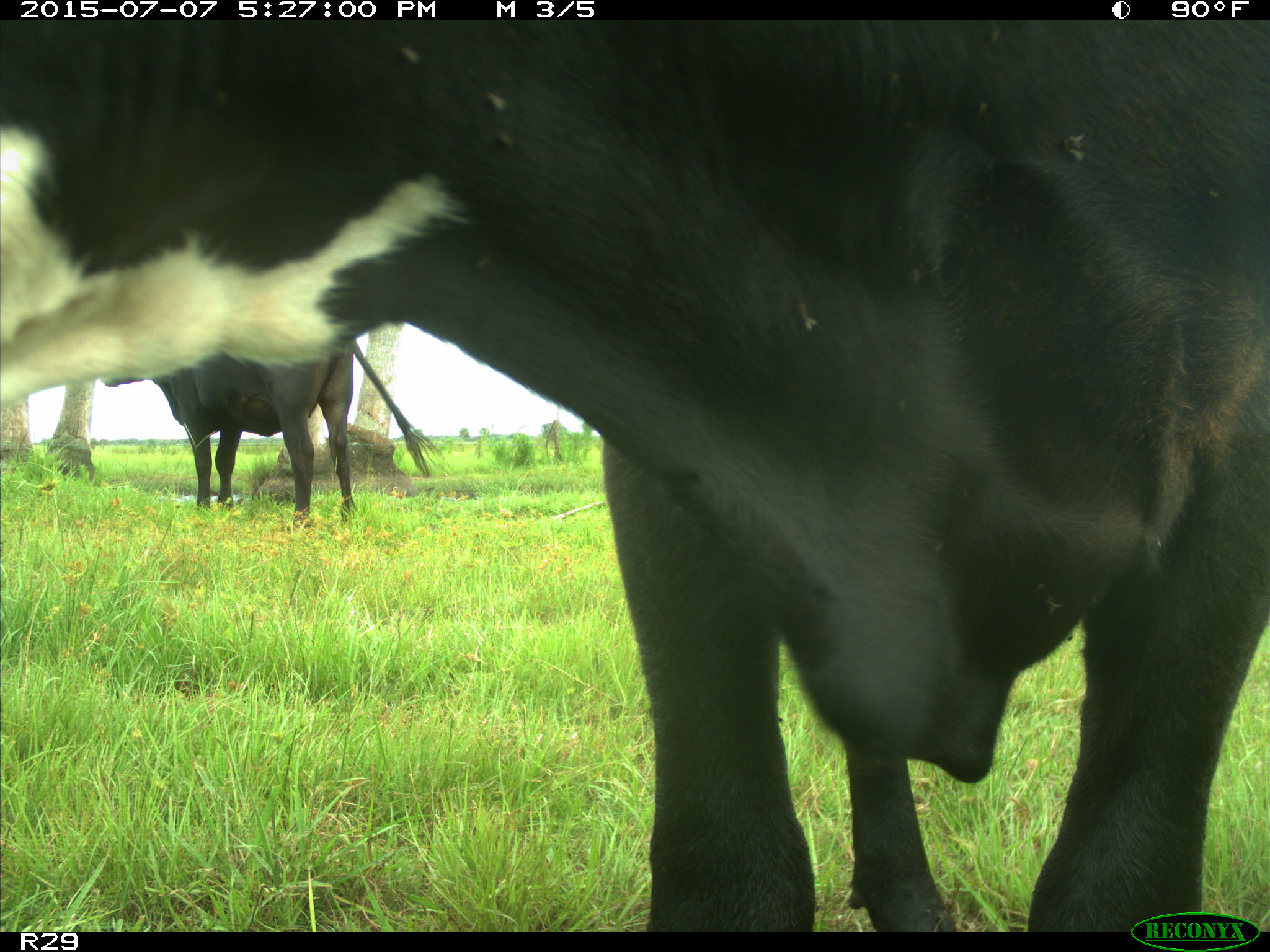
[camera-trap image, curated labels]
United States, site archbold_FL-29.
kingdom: Animalia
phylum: Chordata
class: Mammalia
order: Artiodactyla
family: Bovidae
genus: Bos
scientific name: Bos taurus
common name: domestic cow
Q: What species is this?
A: Bos taurus (domestic cow).